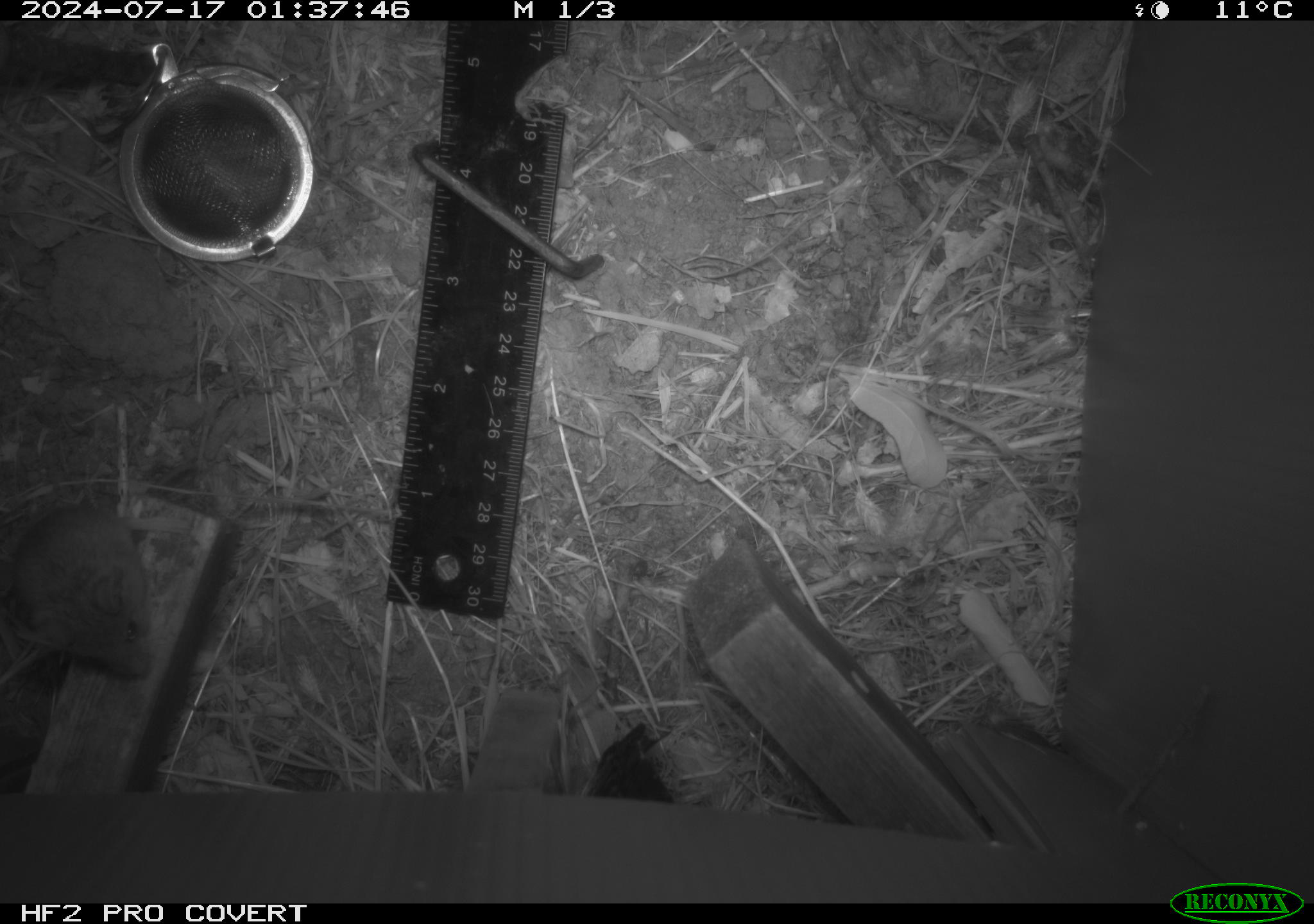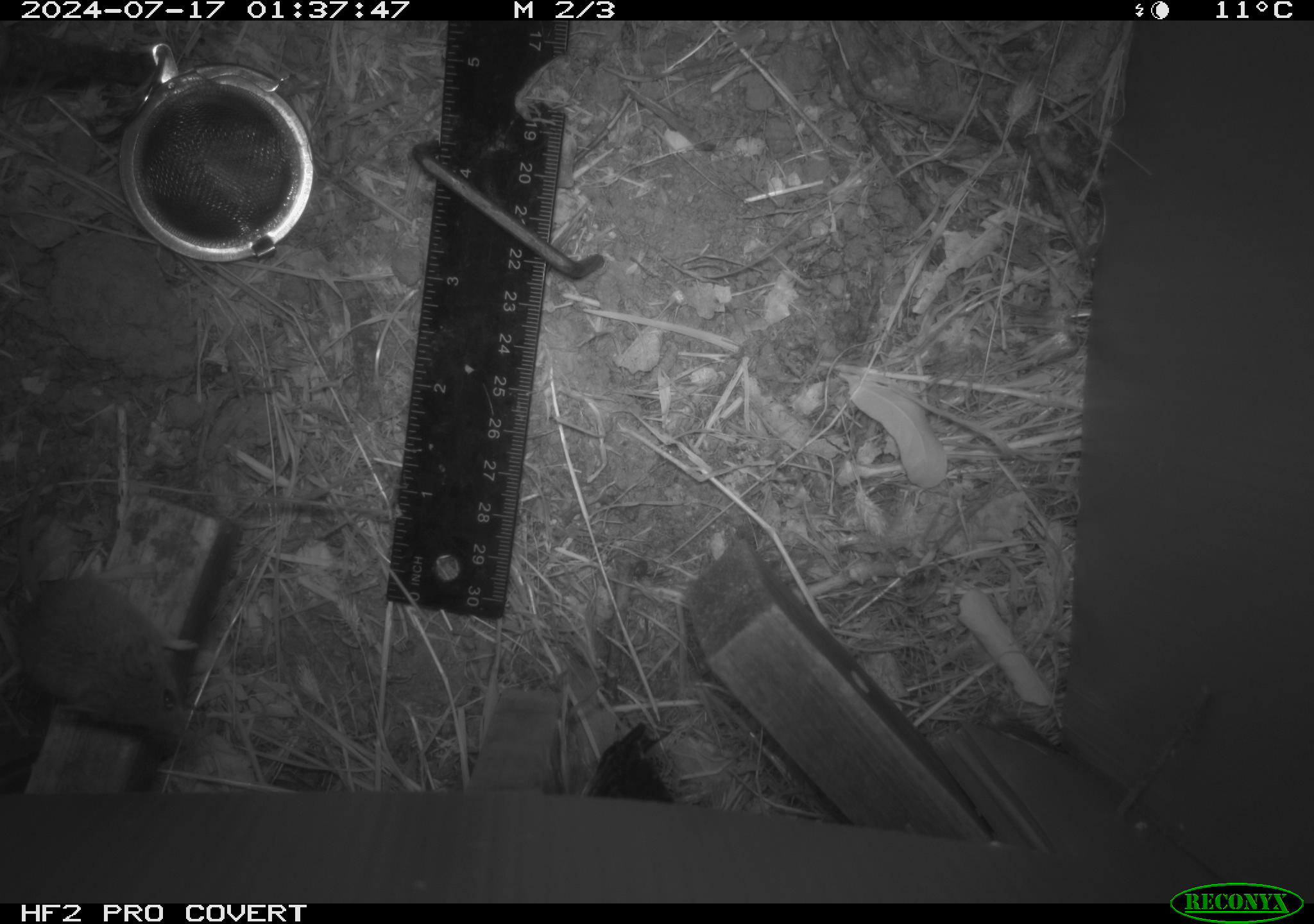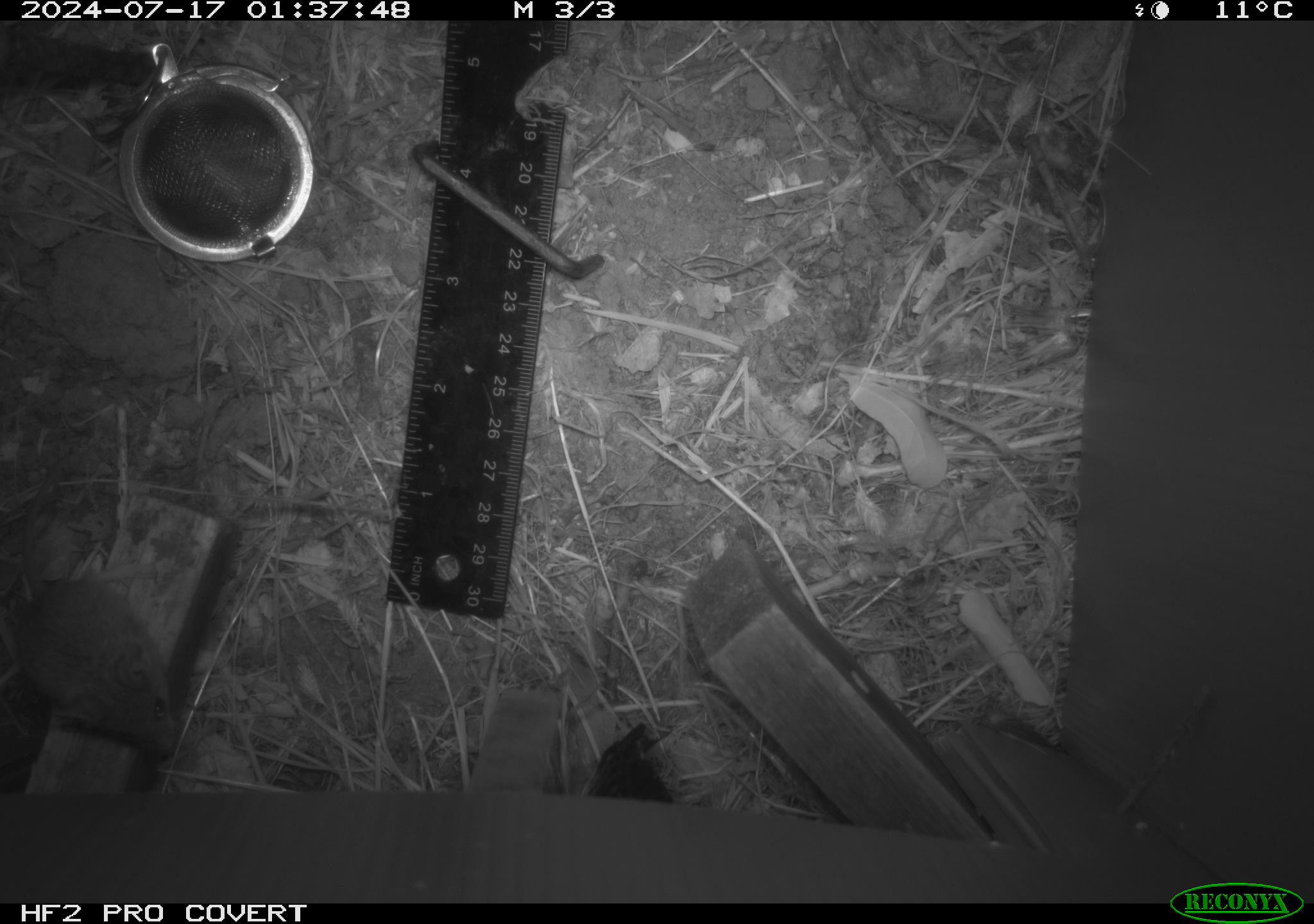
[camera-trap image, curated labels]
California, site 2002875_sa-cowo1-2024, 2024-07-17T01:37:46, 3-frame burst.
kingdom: Animalia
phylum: Chordata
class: Mammalia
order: Rodentia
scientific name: Rodentia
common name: mouse species